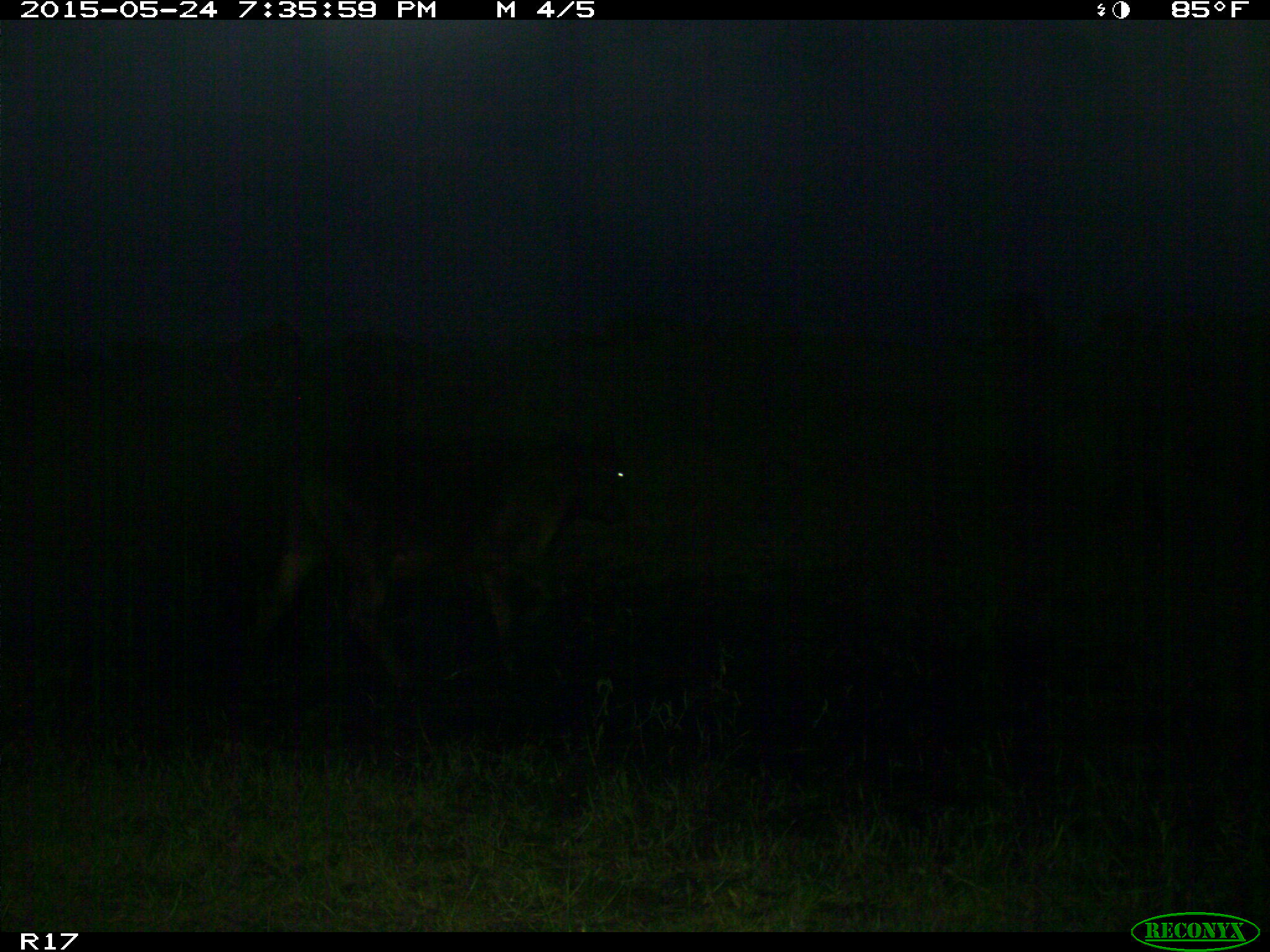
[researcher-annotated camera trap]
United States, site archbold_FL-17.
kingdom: Animalia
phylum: Chordata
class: Mammalia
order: Artiodactyla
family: Bovidae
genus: Bos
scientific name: Bos taurus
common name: domestic cow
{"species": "Bos taurus (domestic cow)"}